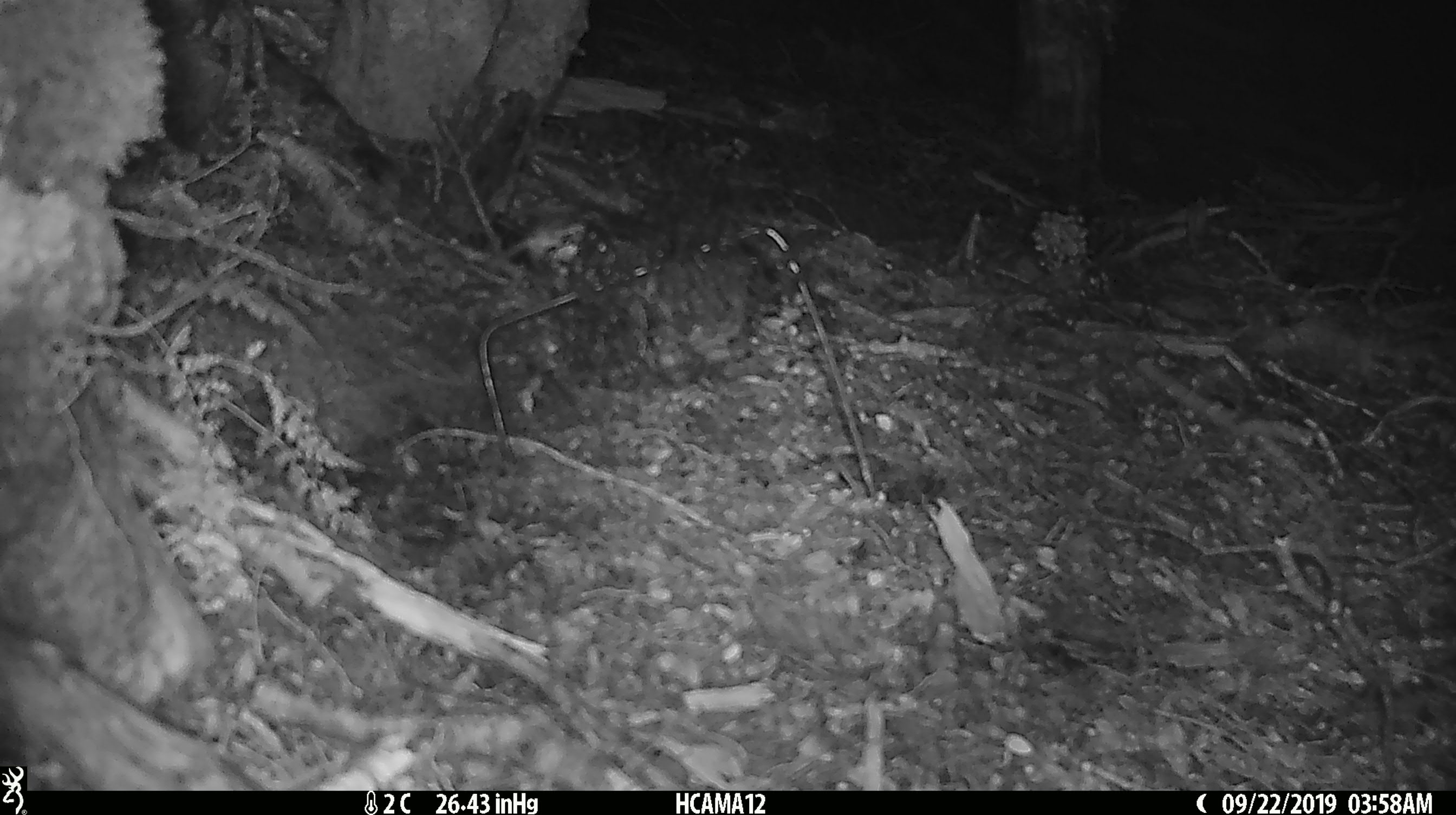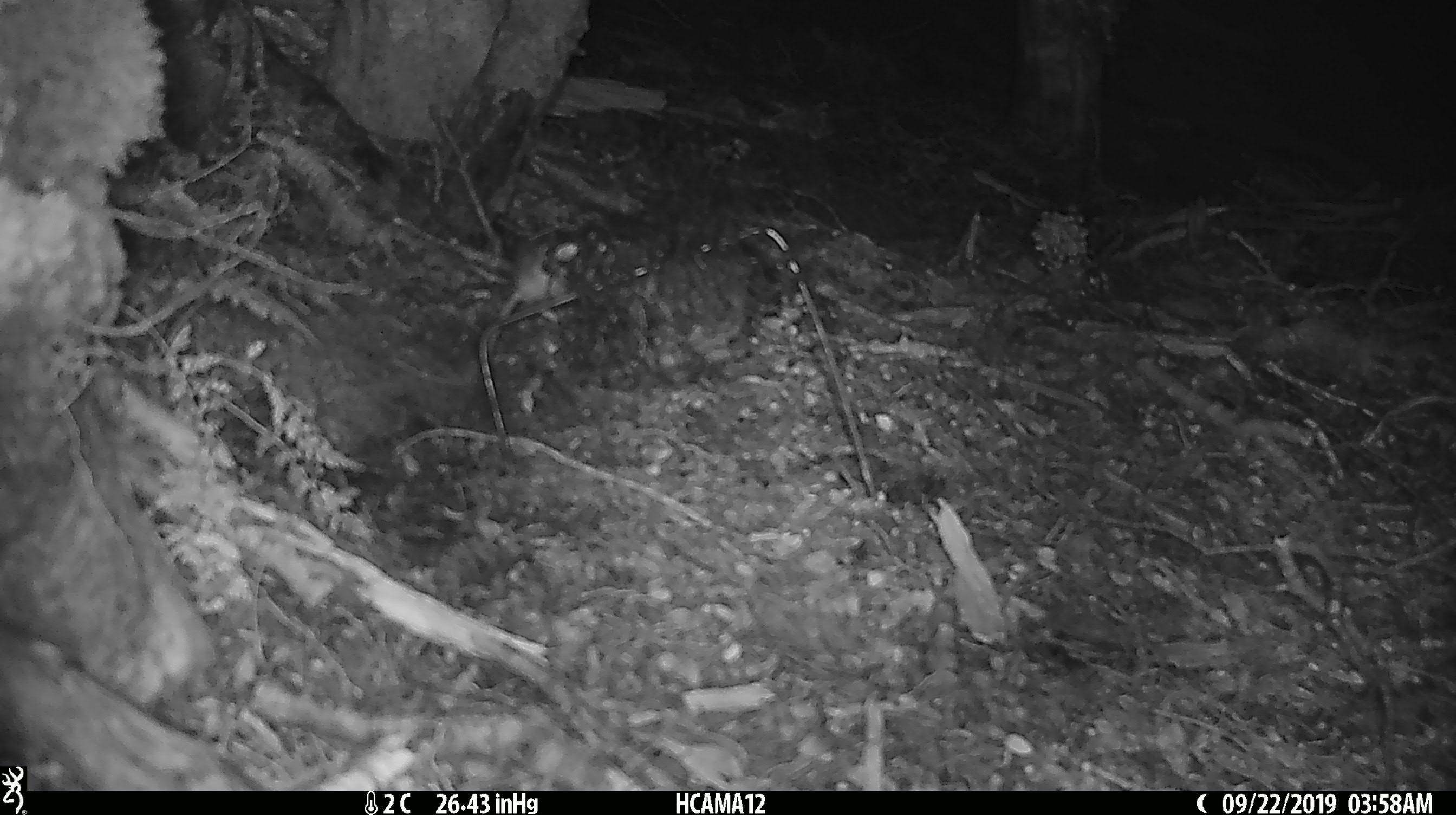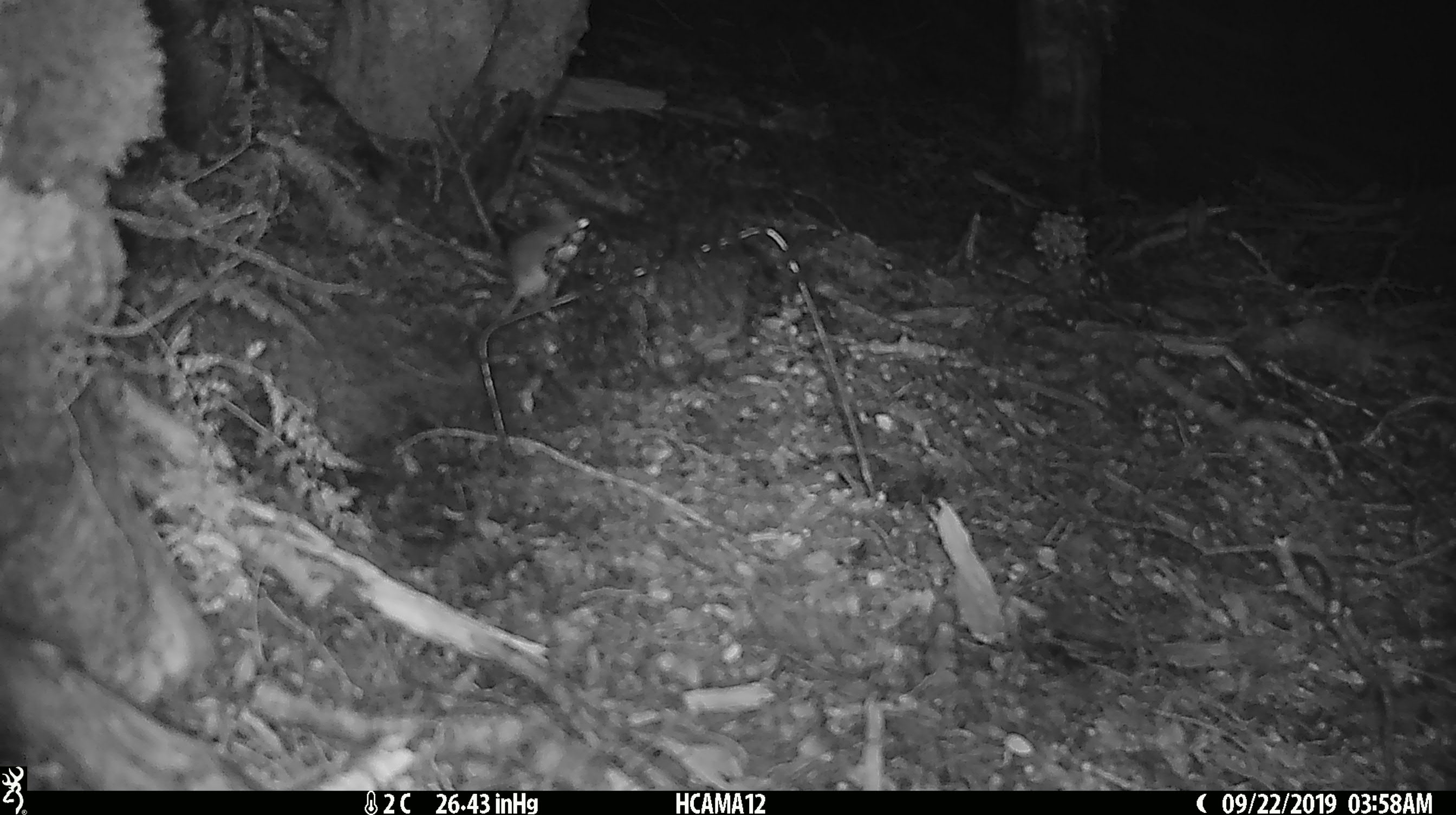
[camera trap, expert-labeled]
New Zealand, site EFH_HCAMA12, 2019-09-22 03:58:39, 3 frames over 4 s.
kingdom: Animalia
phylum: Chordata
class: Mammalia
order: Rodentia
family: Muridae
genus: Mus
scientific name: Mus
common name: mouse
Mouse (Mus).